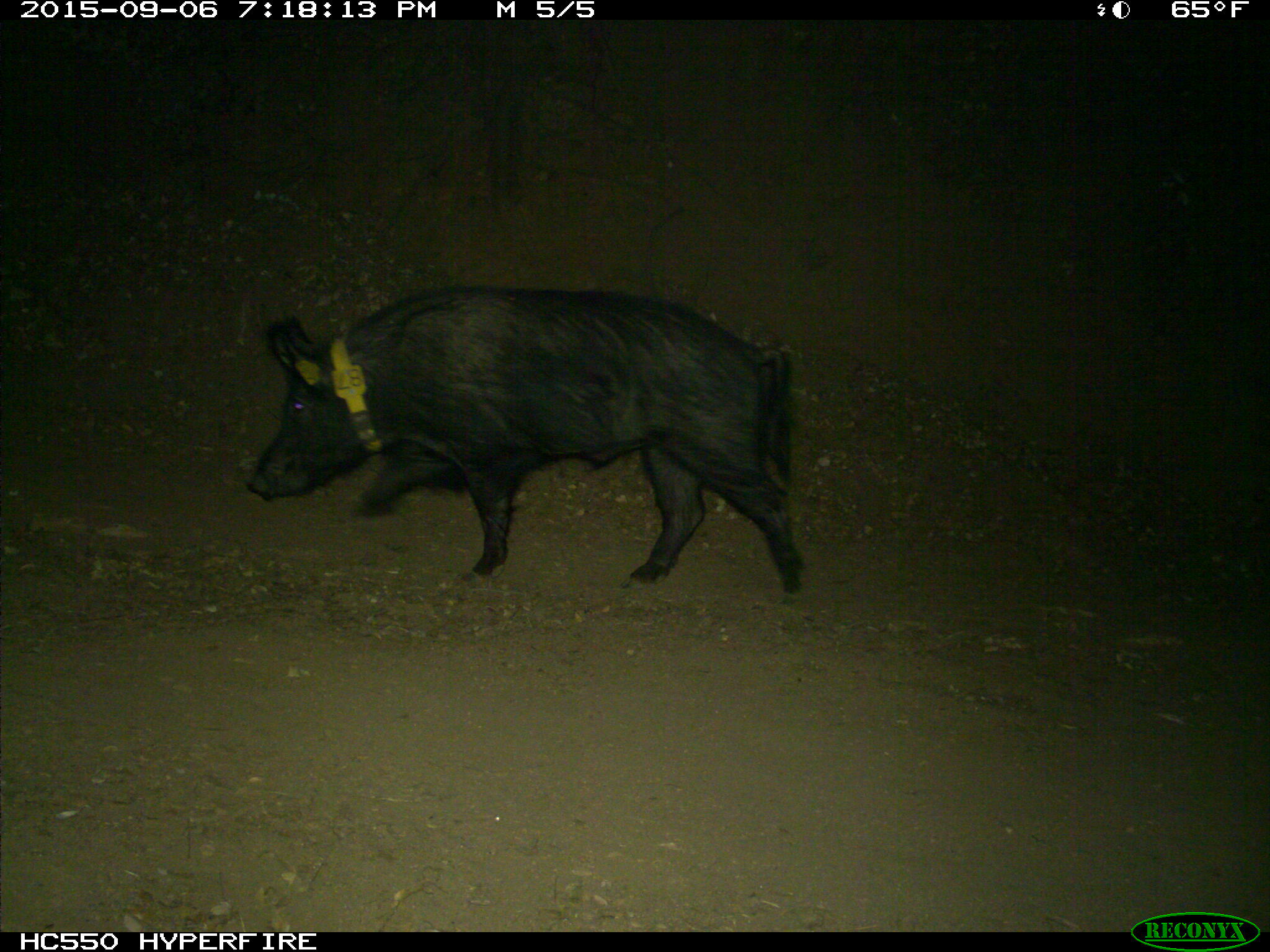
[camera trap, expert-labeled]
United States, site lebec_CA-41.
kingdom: Animalia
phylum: Chordata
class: Mammalia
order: Artiodactyla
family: Suidae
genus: Sus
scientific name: Sus scrofa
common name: wild boar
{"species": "Sus scrofa (wild boar)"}